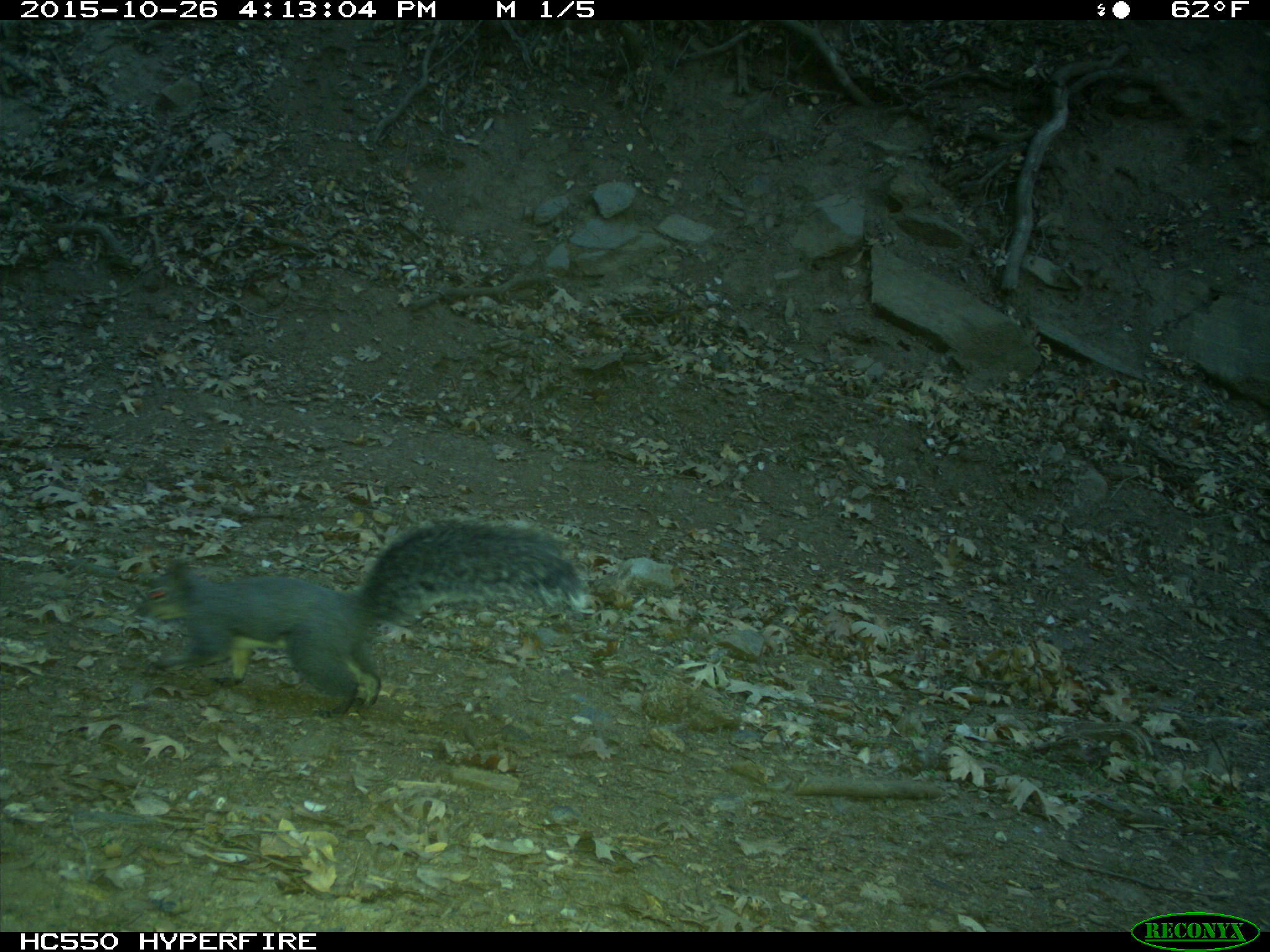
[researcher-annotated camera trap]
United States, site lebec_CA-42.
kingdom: Animalia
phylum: Chordata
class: Mammalia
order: Rodentia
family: Sciuridae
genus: Sciurus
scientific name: Sciurus carolinensis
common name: eastern gray squirrel